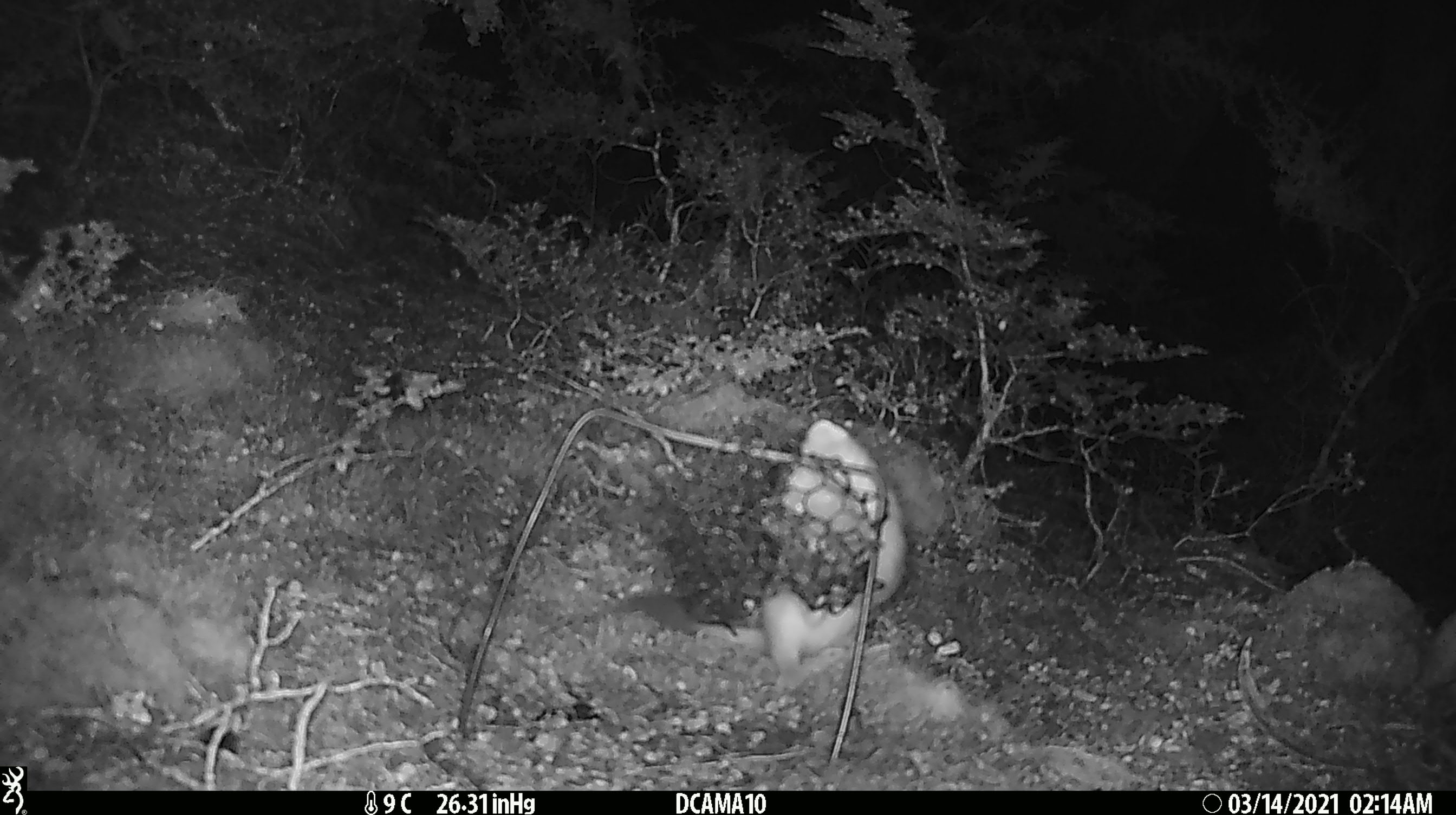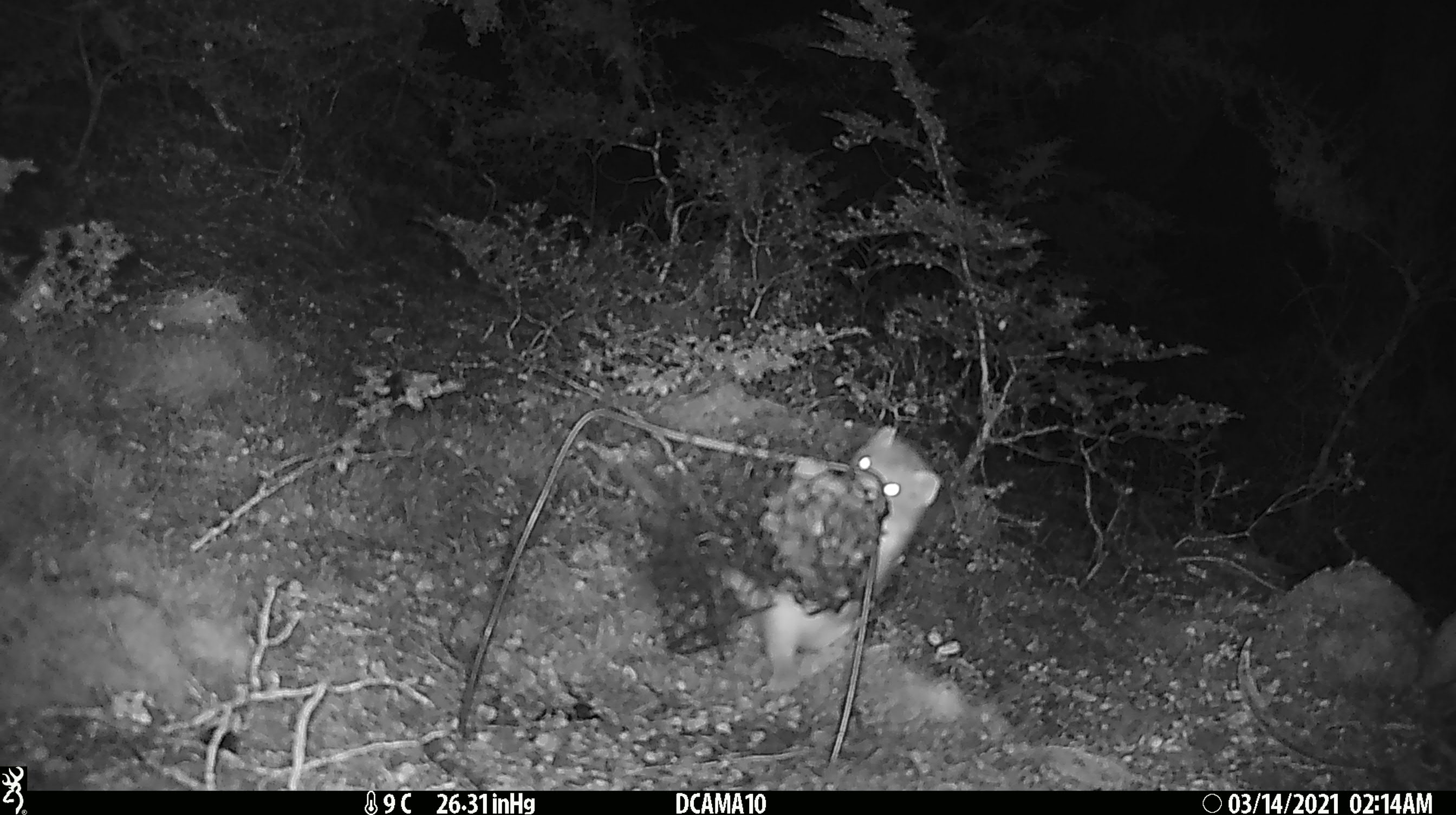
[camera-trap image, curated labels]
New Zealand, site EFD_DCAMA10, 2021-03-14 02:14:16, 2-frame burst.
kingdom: Animalia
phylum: Chordata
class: Mammalia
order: Carnivora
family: Mustelidae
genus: Mustela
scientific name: Mustela erminea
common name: stoat